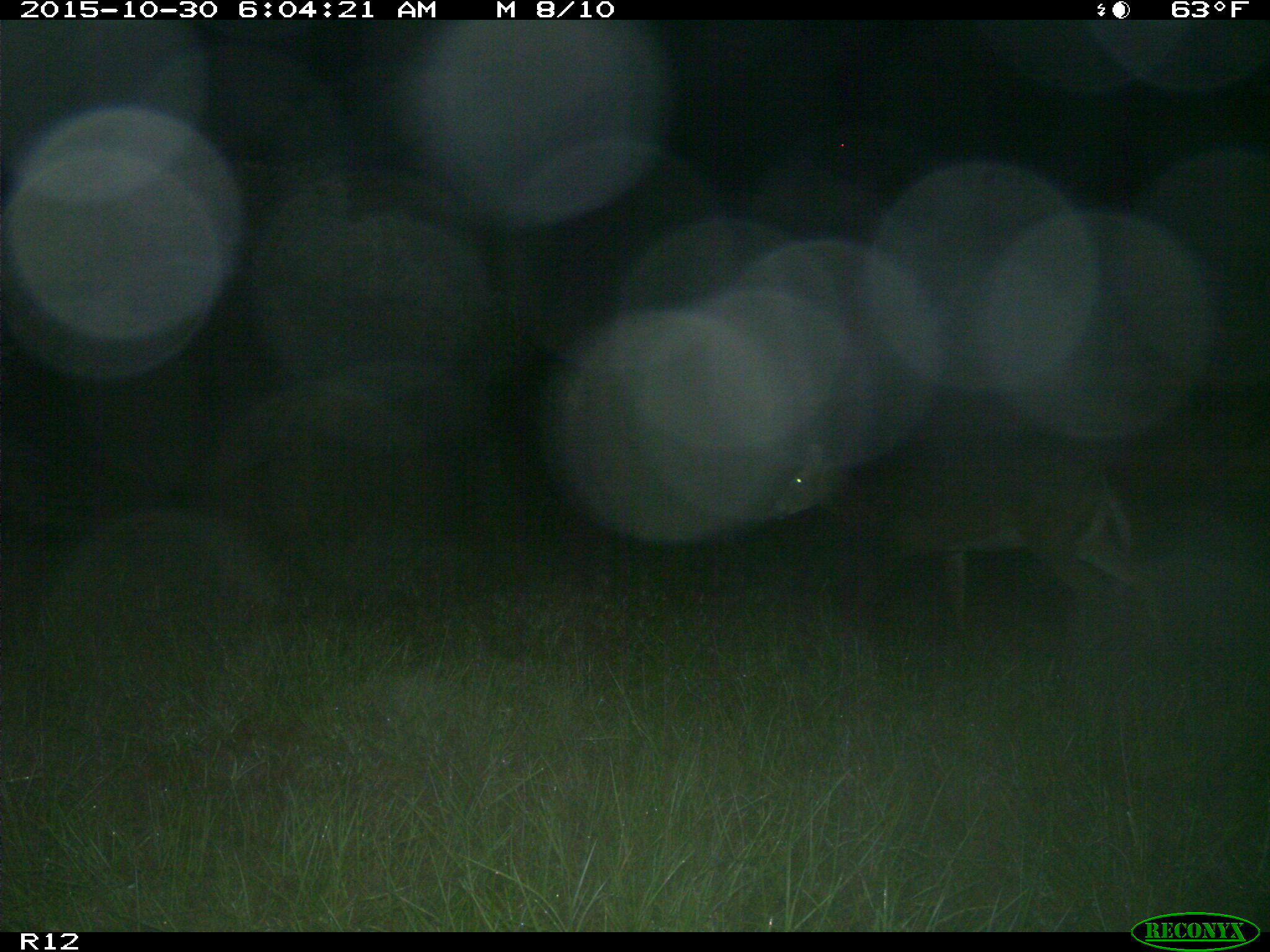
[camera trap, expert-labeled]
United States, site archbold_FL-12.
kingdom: Animalia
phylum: Chordata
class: Mammalia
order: Artiodactyla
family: Cervidae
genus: Odocoileus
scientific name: Odocoileus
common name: deer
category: unidentified deer